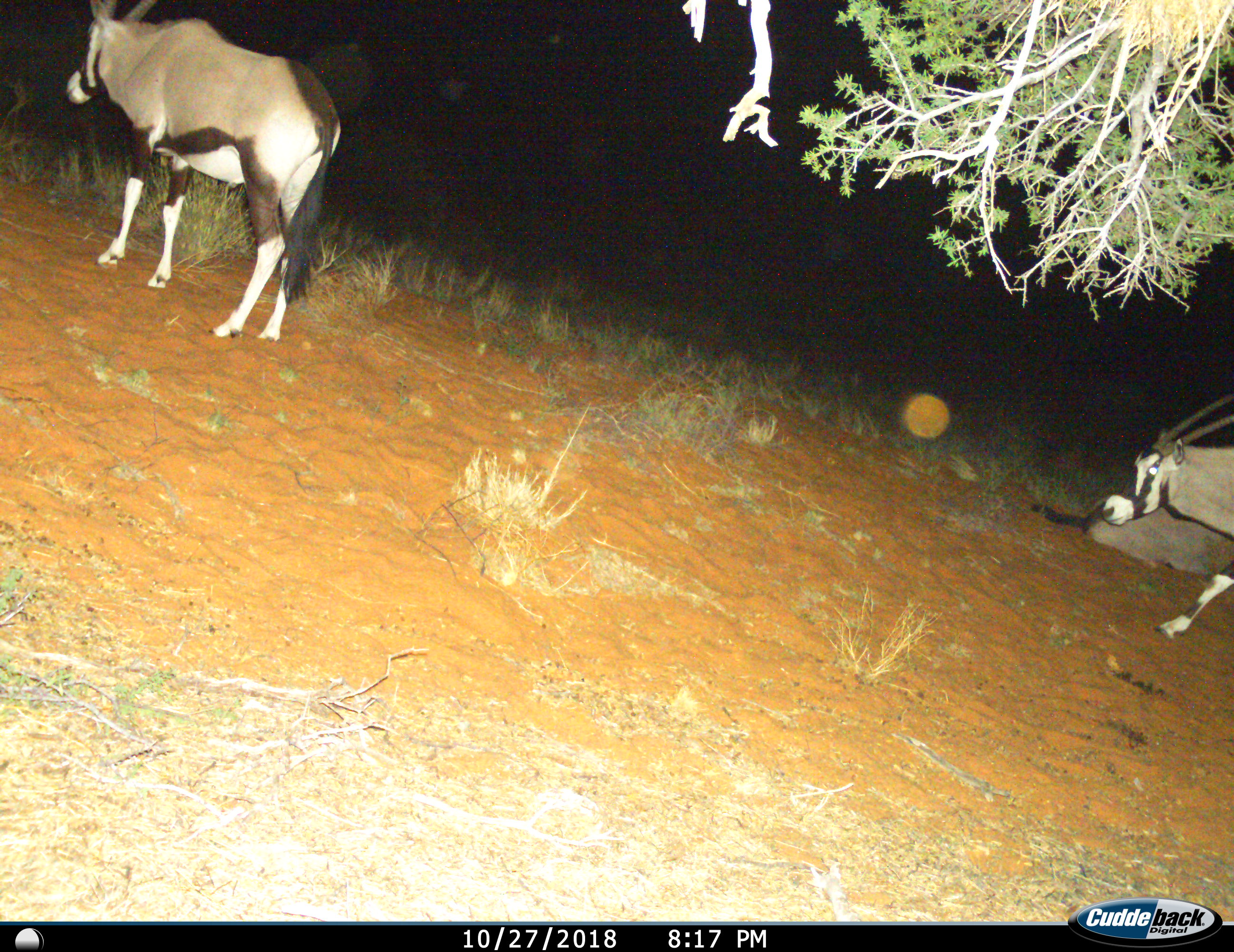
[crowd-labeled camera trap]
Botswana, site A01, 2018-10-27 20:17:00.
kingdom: Animalia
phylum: Chordata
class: Mammalia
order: Artiodactyla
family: Bovidae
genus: Oryx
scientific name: Oryx gazella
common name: gemsbok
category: gemsbokoryx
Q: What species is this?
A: Gemsbokoryx (gemsbok) (Oryx gazella).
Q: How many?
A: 3.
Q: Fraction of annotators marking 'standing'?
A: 55%.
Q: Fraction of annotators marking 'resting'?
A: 64%.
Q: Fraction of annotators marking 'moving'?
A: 91%.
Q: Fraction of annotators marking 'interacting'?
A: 0%.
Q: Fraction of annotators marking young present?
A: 0%.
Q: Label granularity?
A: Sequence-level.